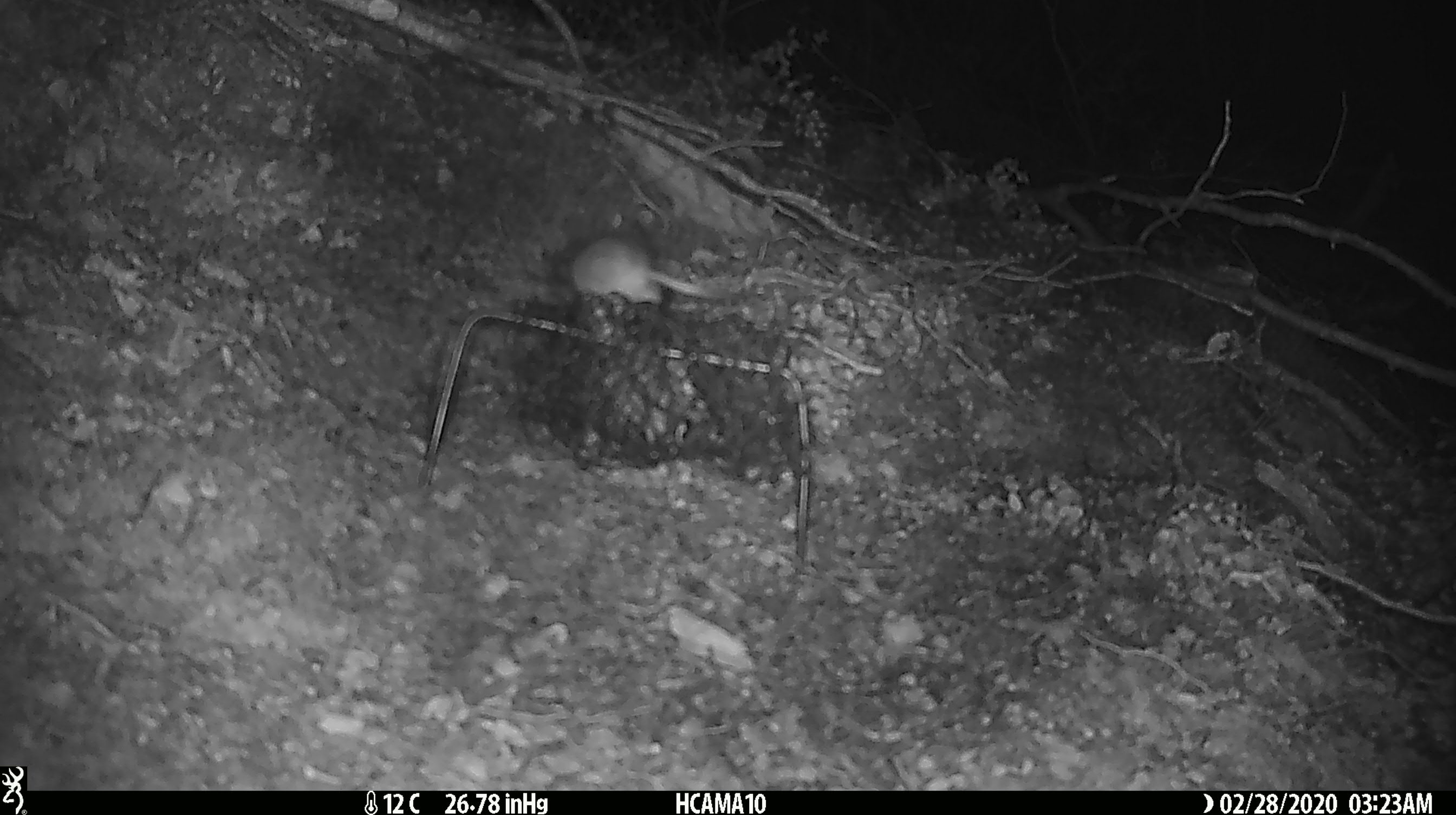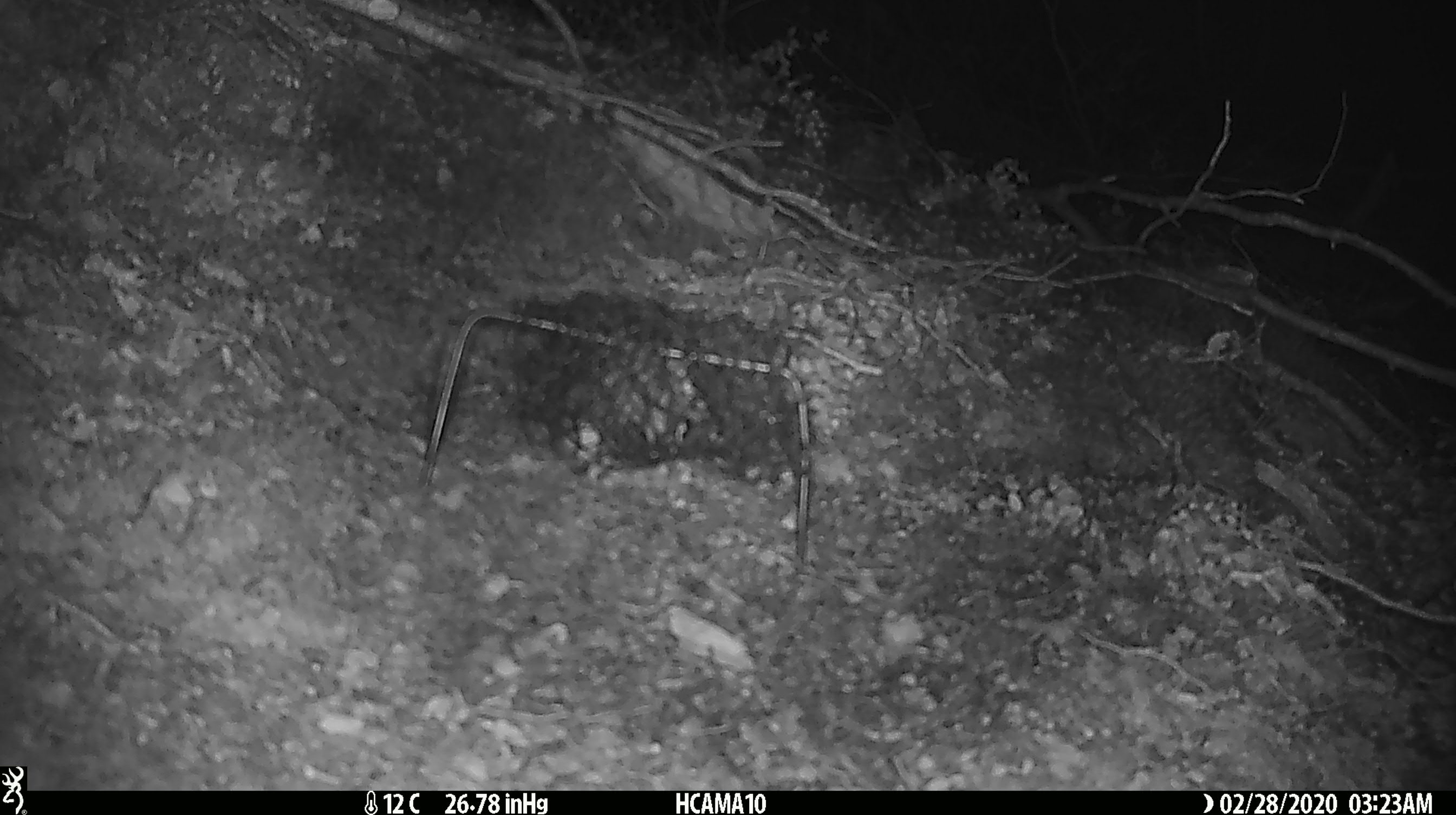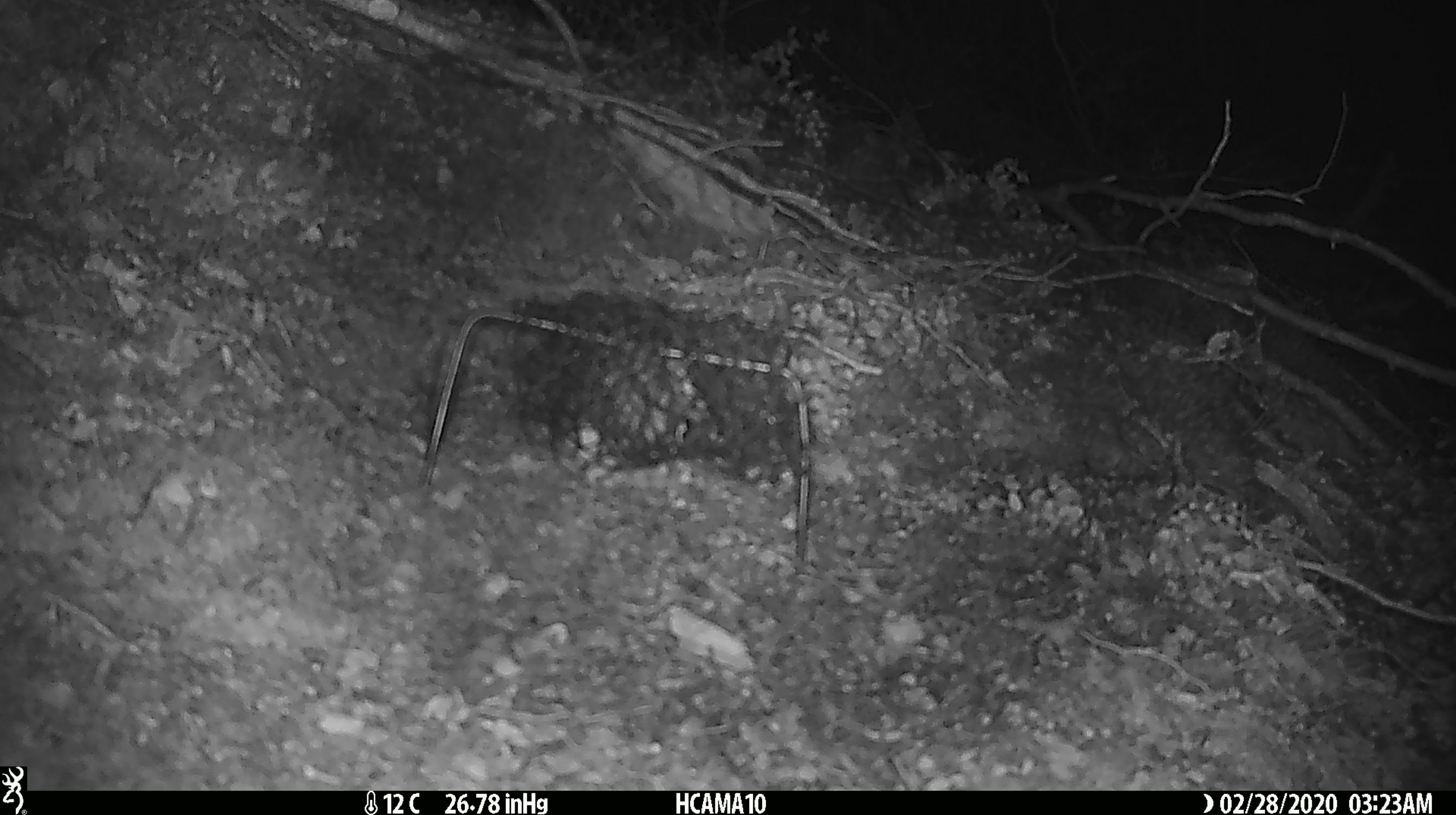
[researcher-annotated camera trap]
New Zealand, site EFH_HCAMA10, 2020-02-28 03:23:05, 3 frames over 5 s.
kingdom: Animalia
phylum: Chordata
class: Mammalia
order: Rodentia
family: Muridae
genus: Mus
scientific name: Mus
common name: mouse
Mouse (Mus).